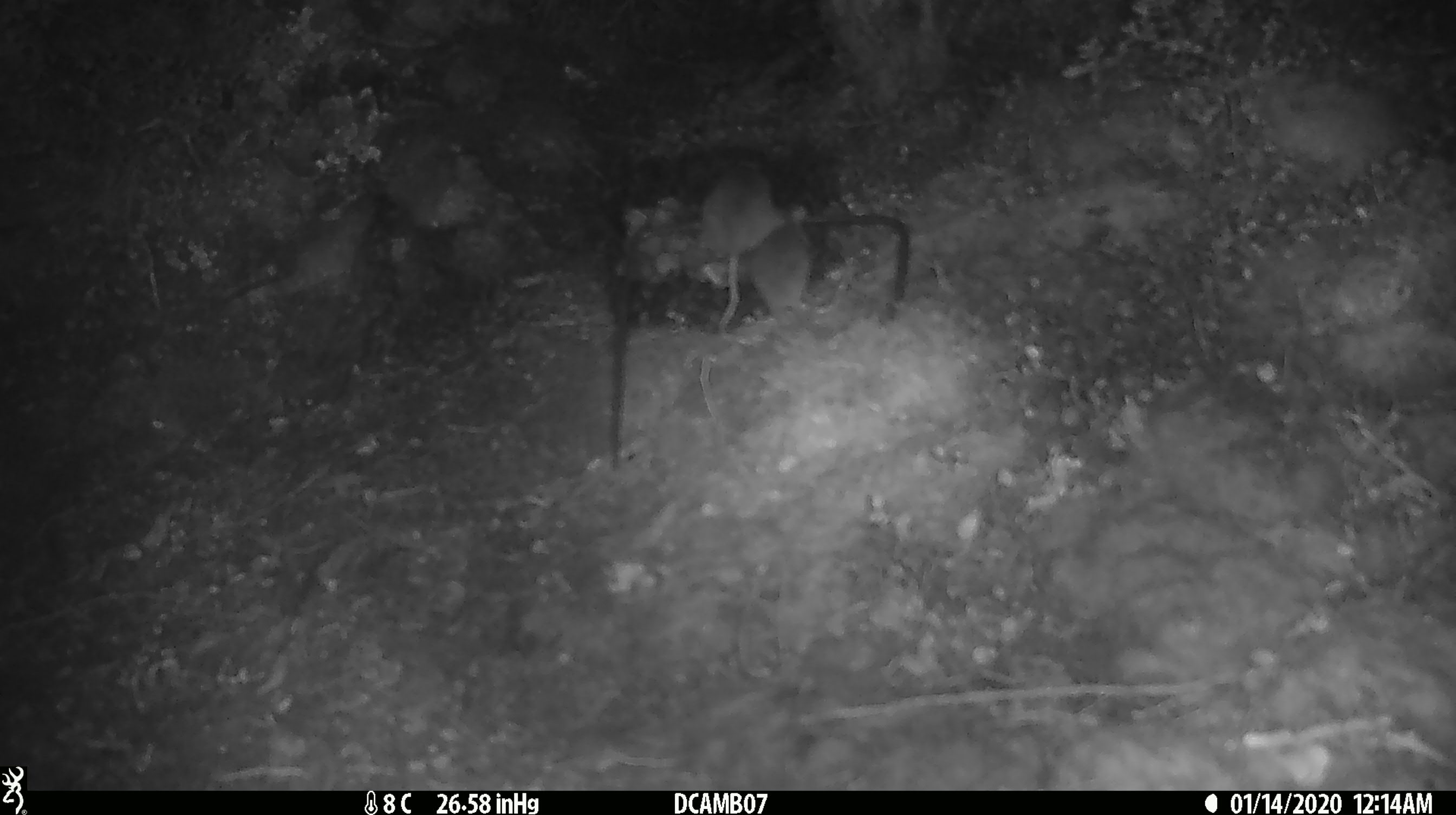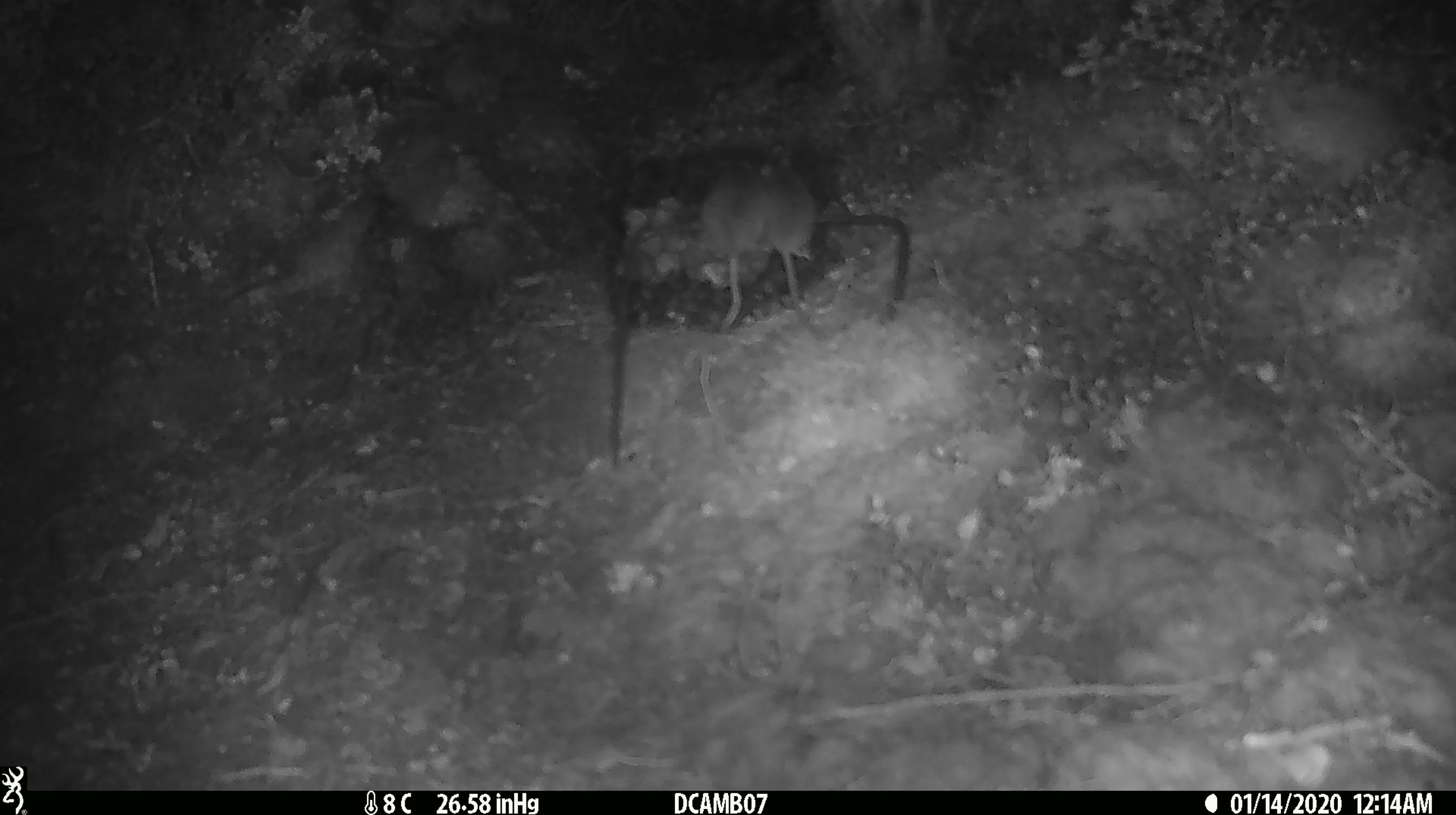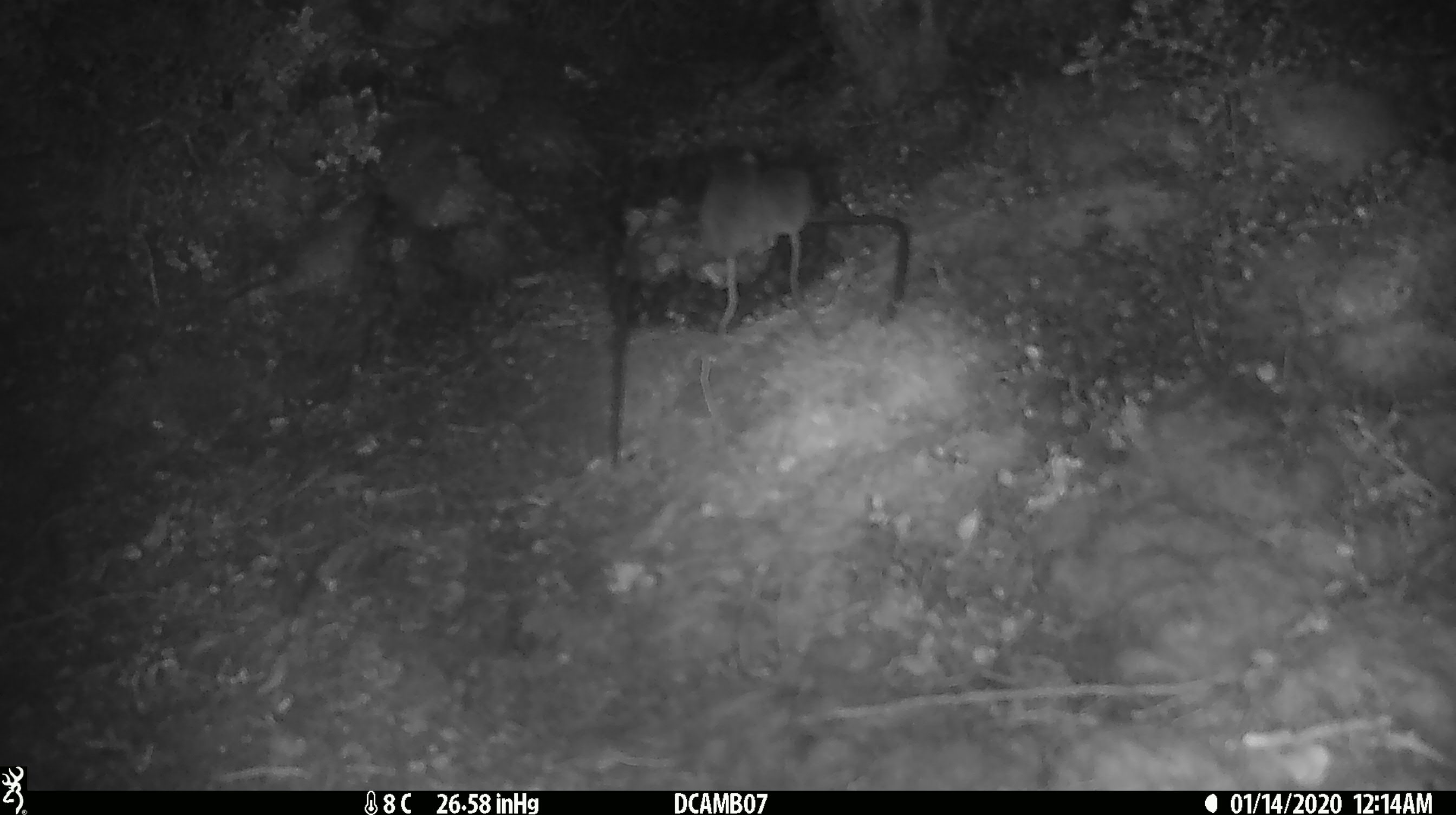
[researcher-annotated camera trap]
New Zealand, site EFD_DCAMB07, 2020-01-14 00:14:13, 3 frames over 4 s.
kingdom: Animalia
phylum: Chordata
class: Mammalia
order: Rodentia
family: Muridae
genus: Mus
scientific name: Mus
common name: mouse